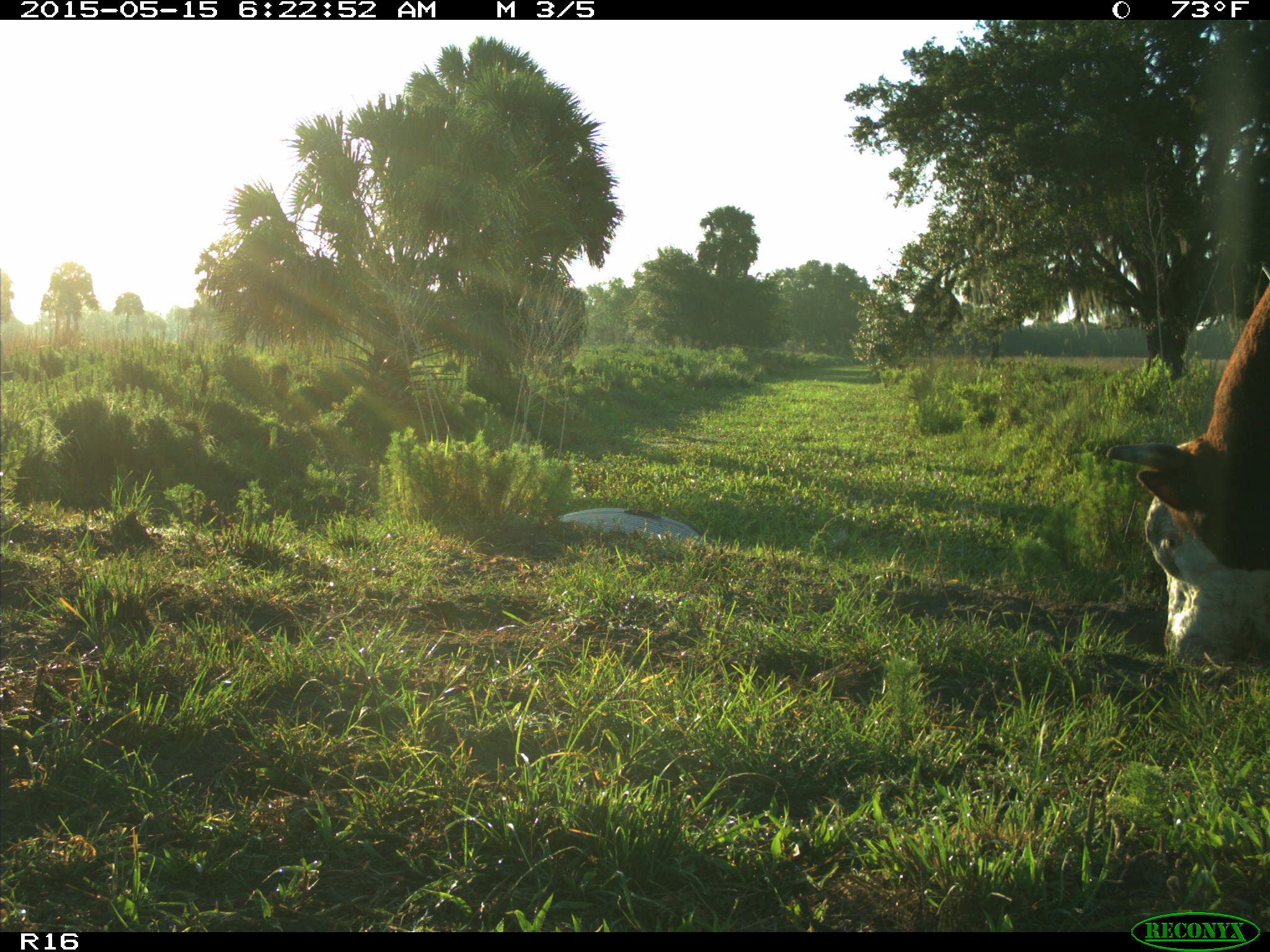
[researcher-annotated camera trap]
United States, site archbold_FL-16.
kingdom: Animalia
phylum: Chordata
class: Mammalia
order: Artiodactyla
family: Bovidae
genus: Bos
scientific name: Bos taurus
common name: domestic cow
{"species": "Bos taurus (domestic cow)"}